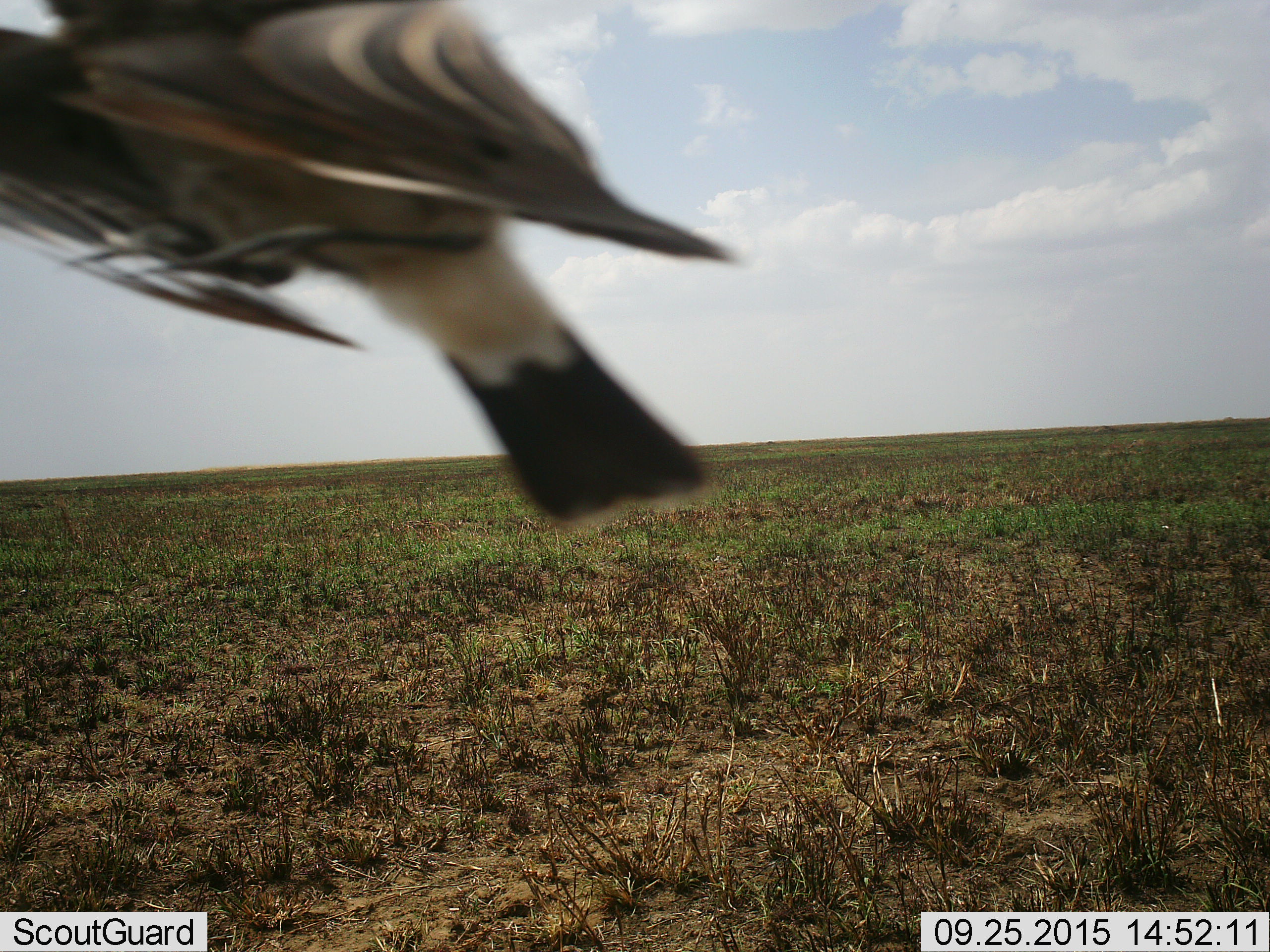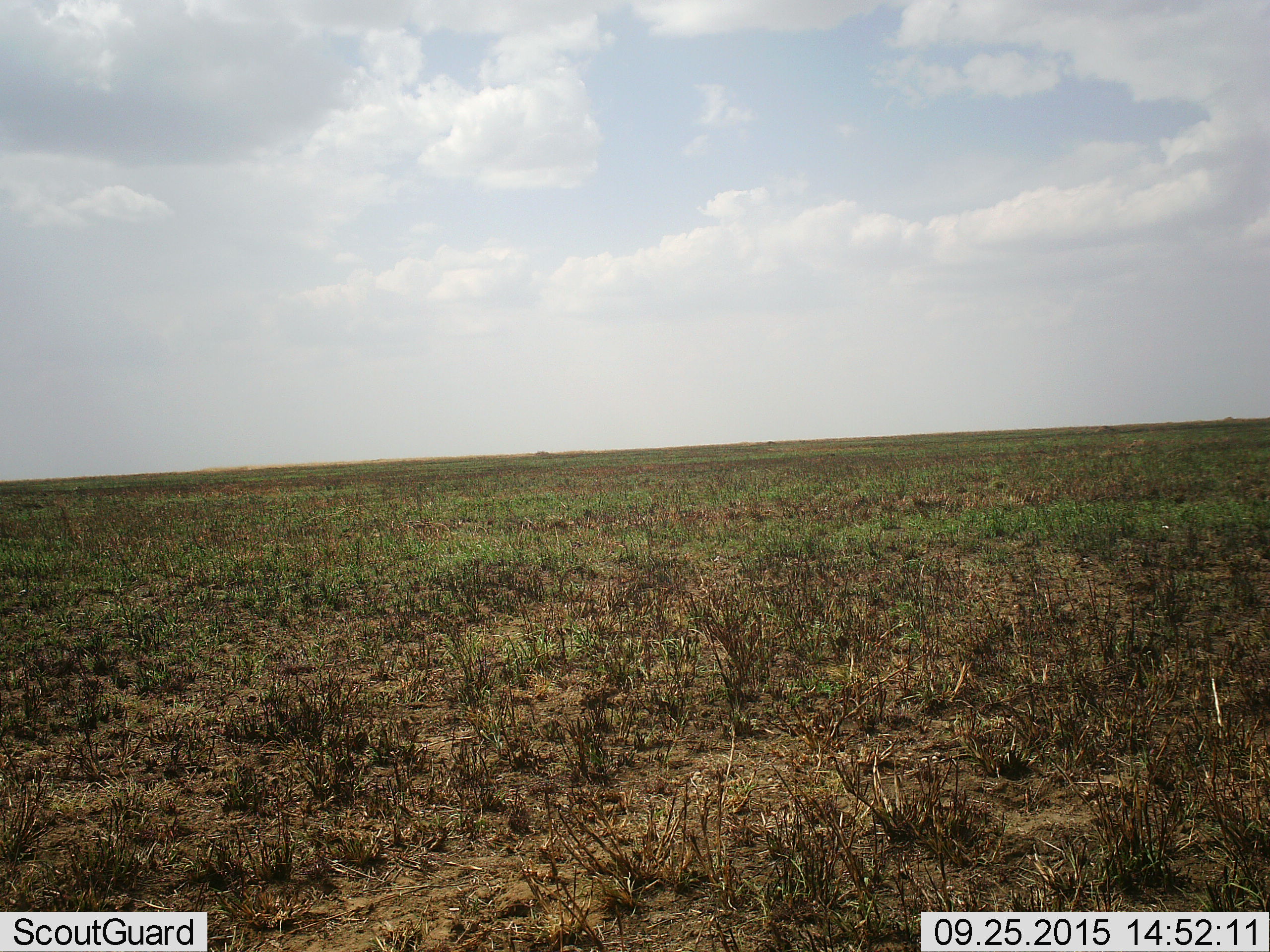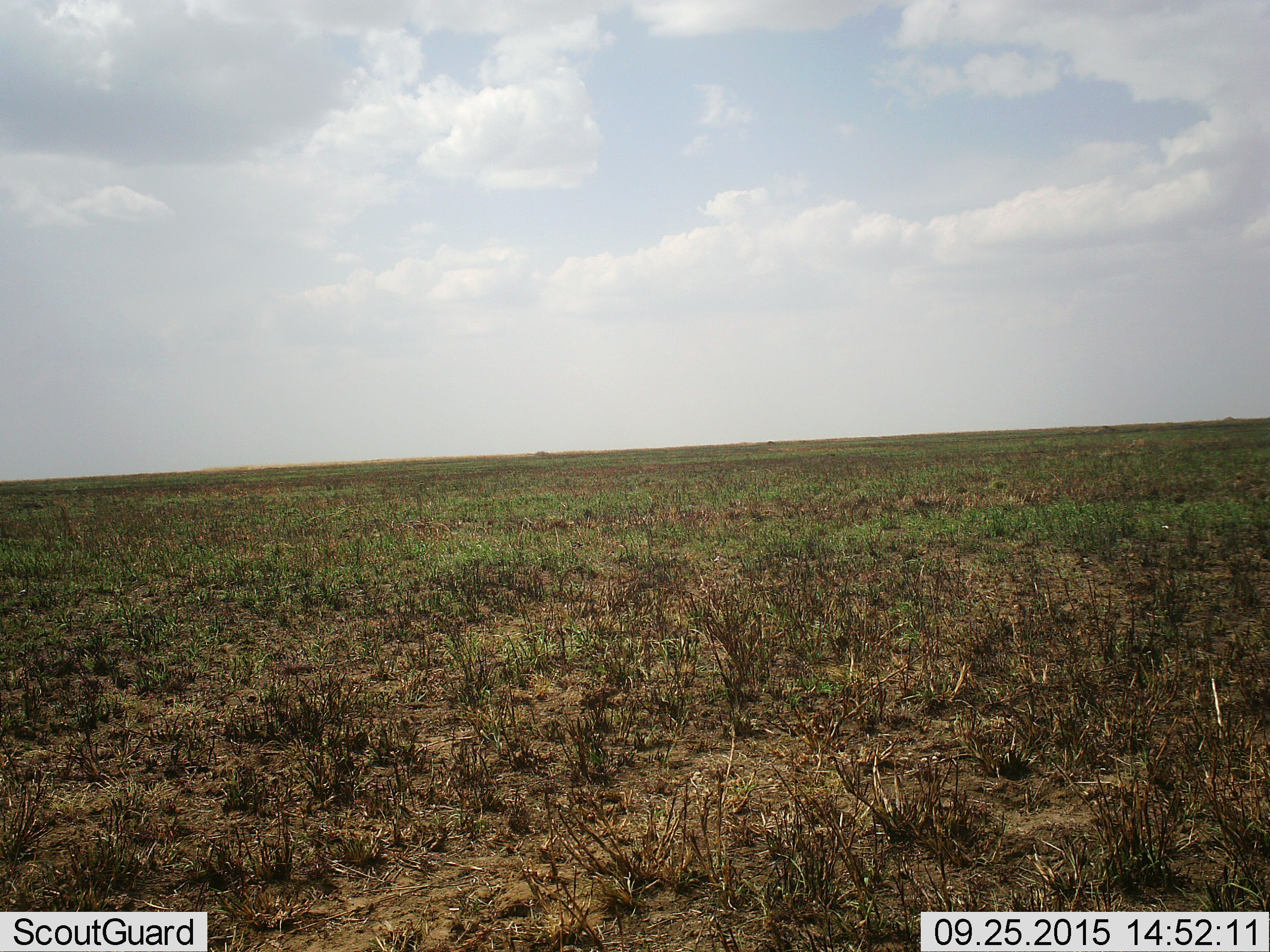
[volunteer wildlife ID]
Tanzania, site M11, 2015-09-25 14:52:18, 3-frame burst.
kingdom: Animalia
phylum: Chordata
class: Aves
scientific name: Aves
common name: bird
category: otherbird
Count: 1.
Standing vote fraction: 17%.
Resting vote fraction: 0%.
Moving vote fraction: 83%.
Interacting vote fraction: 0%.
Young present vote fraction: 0%.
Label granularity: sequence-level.